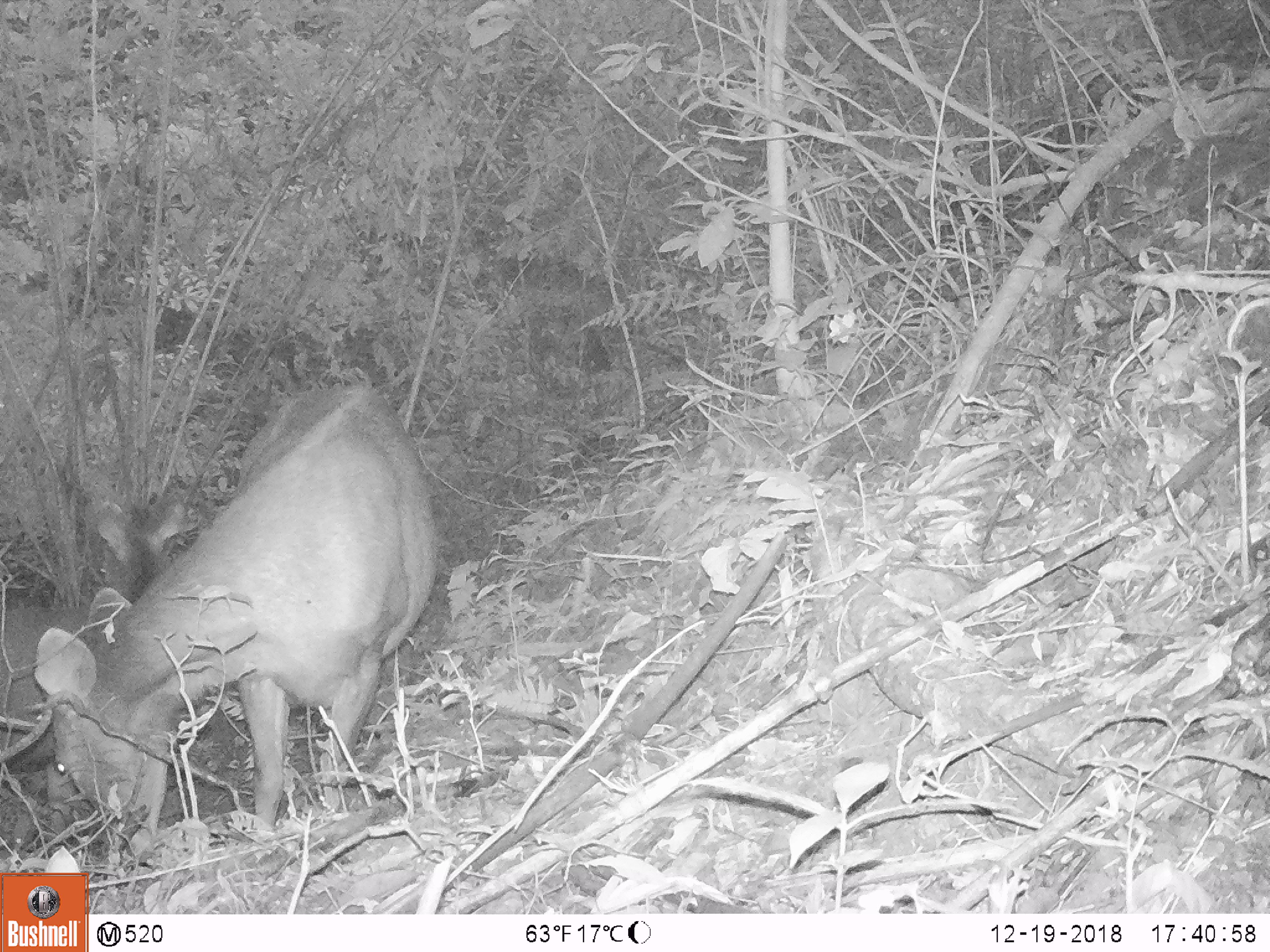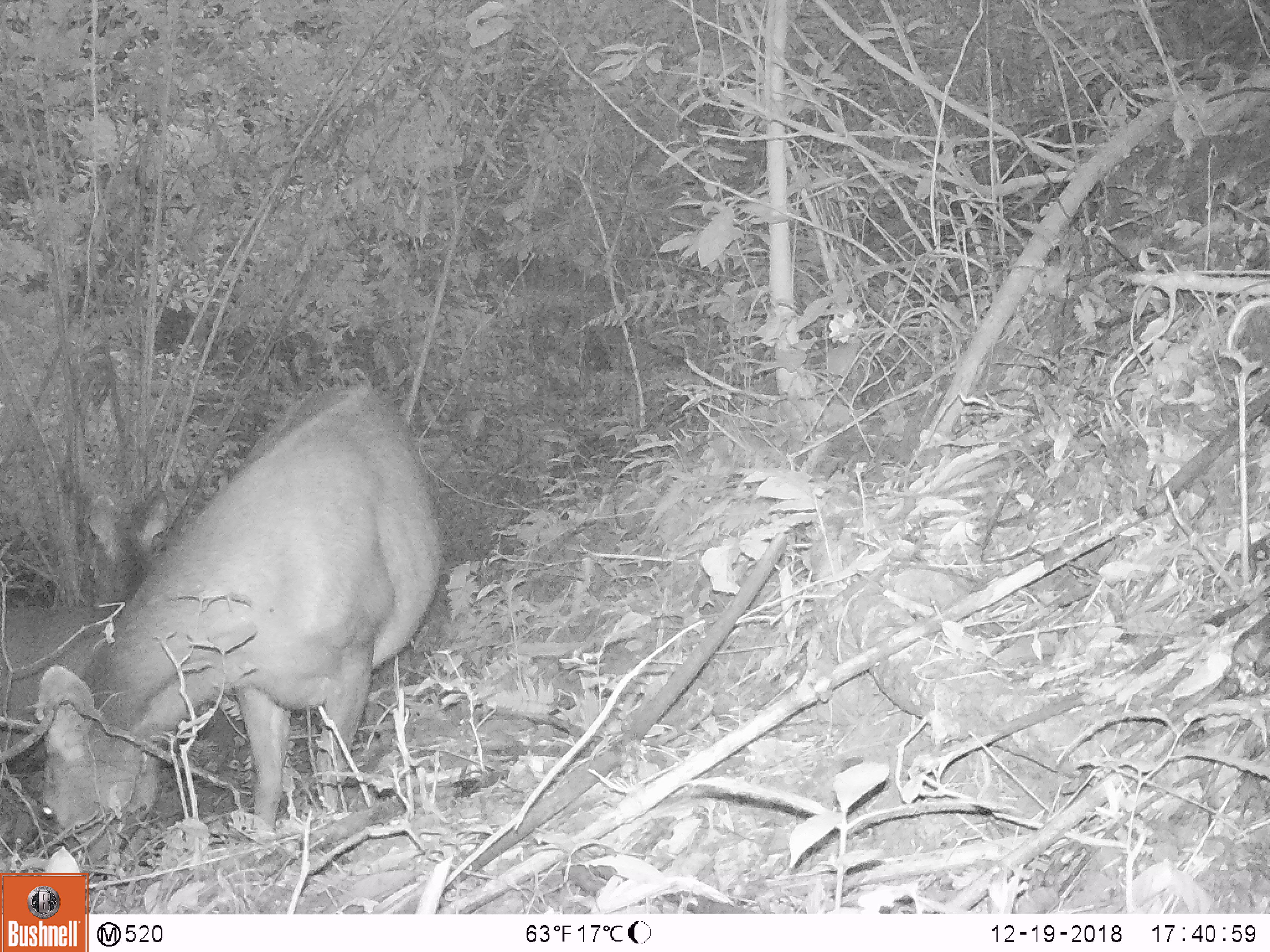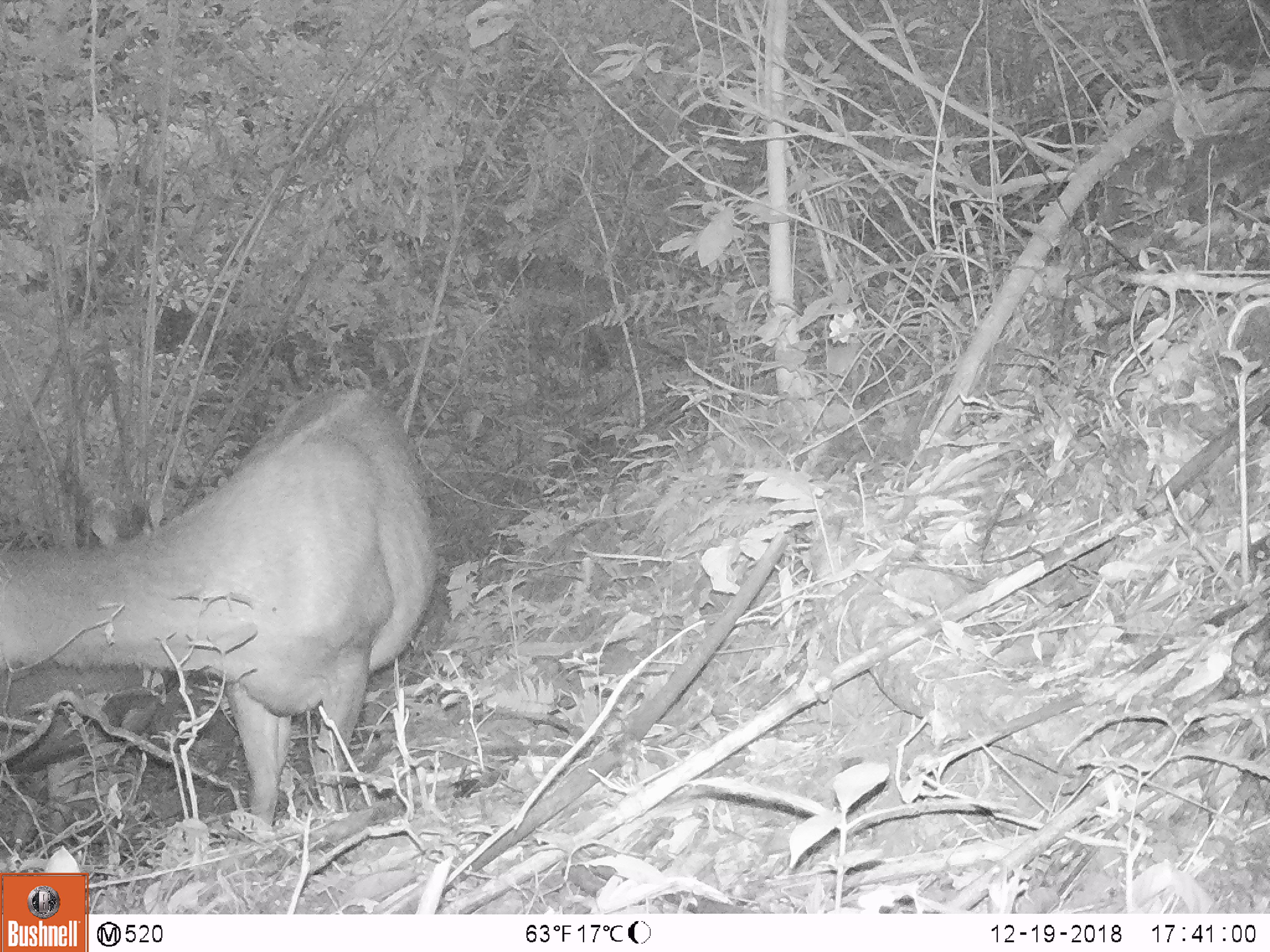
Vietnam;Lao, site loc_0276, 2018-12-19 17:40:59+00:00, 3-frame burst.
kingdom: Animalia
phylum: Chordata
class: Mammalia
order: Artiodactyla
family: Cervidae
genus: Rusa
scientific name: Rusa unicolor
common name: sambar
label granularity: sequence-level